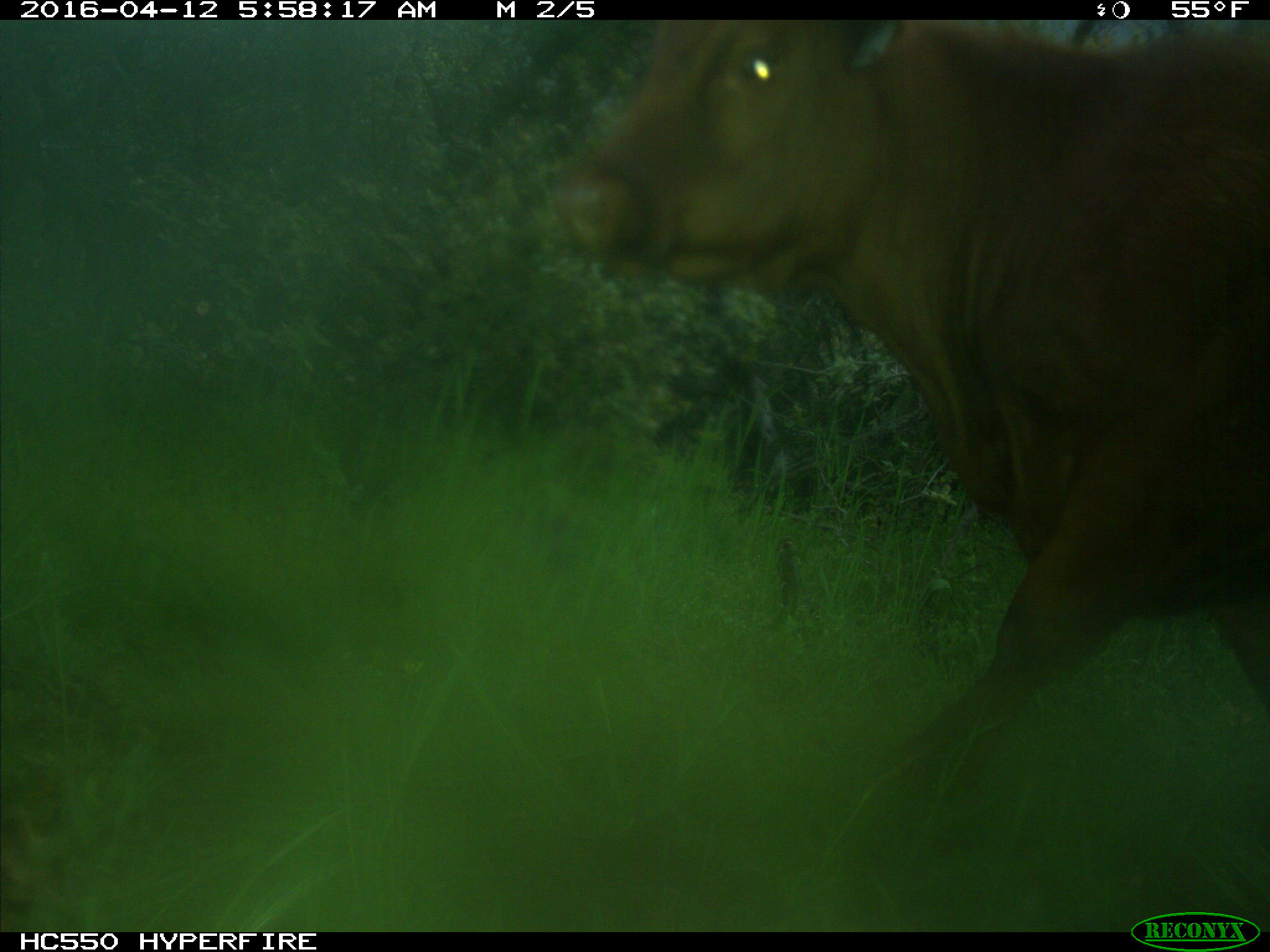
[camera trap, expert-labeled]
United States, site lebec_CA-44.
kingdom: Animalia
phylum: Chordata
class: Mammalia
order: Artiodactyla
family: Bovidae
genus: Bos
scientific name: Bos taurus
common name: domestic cow